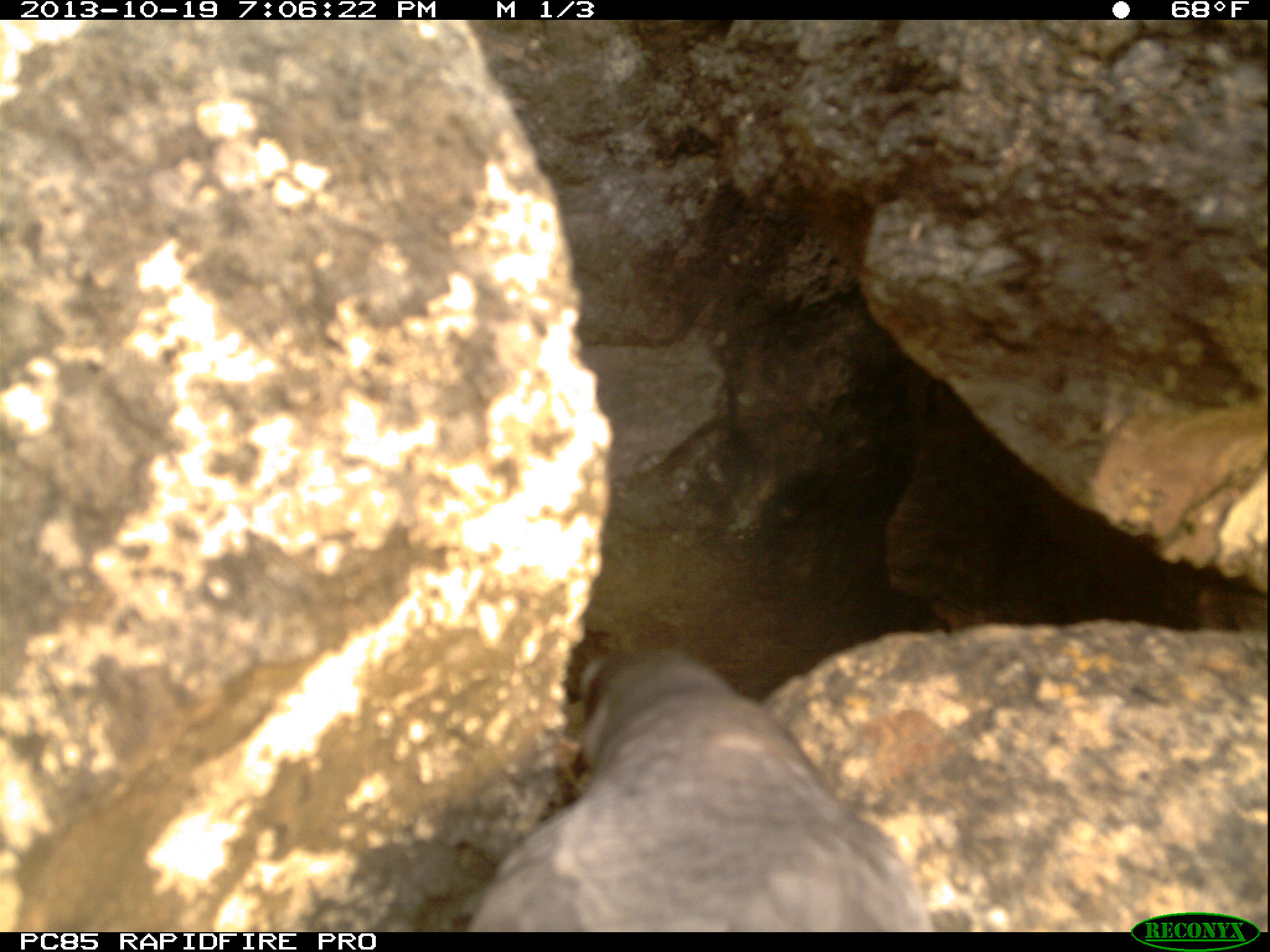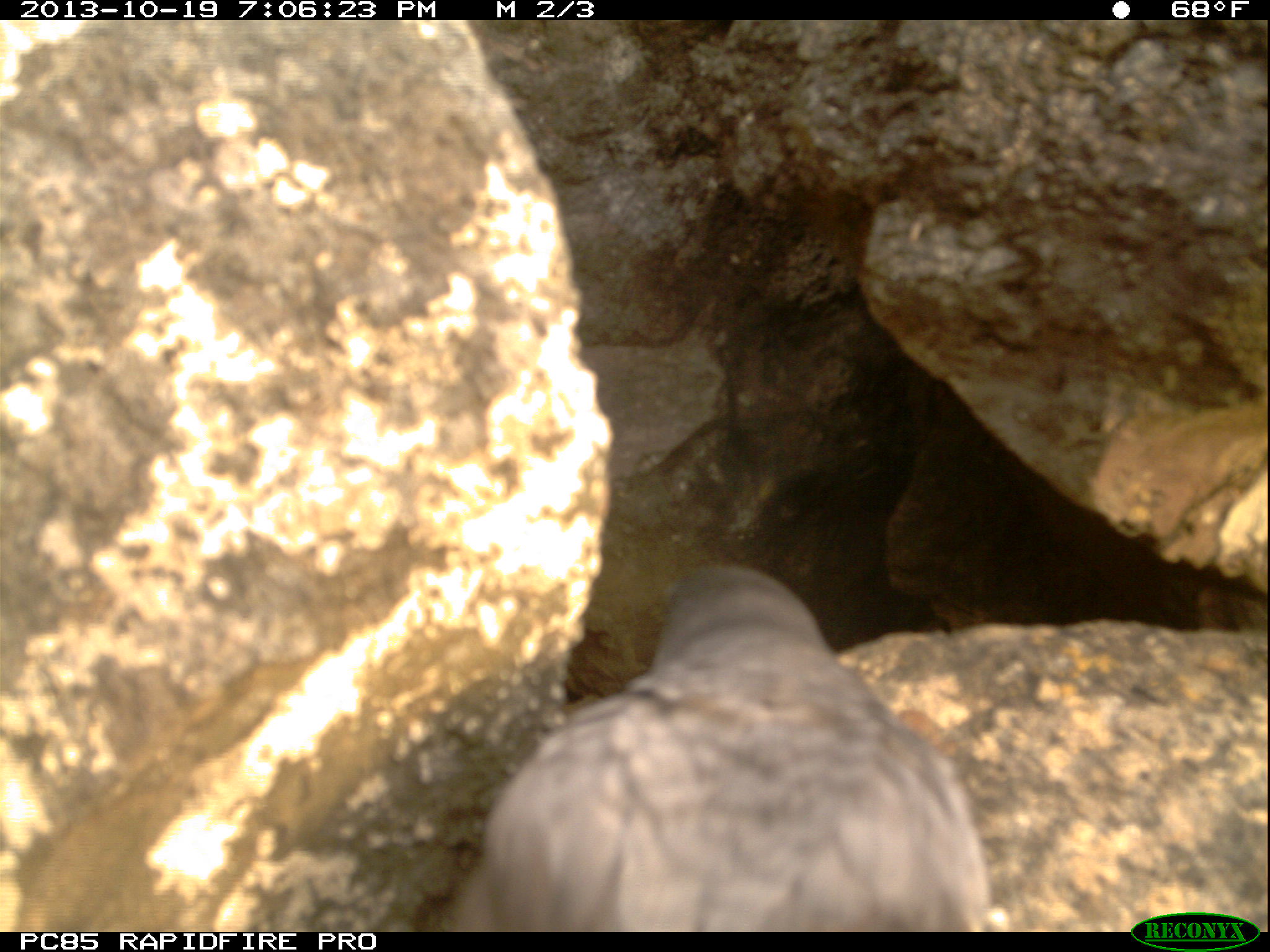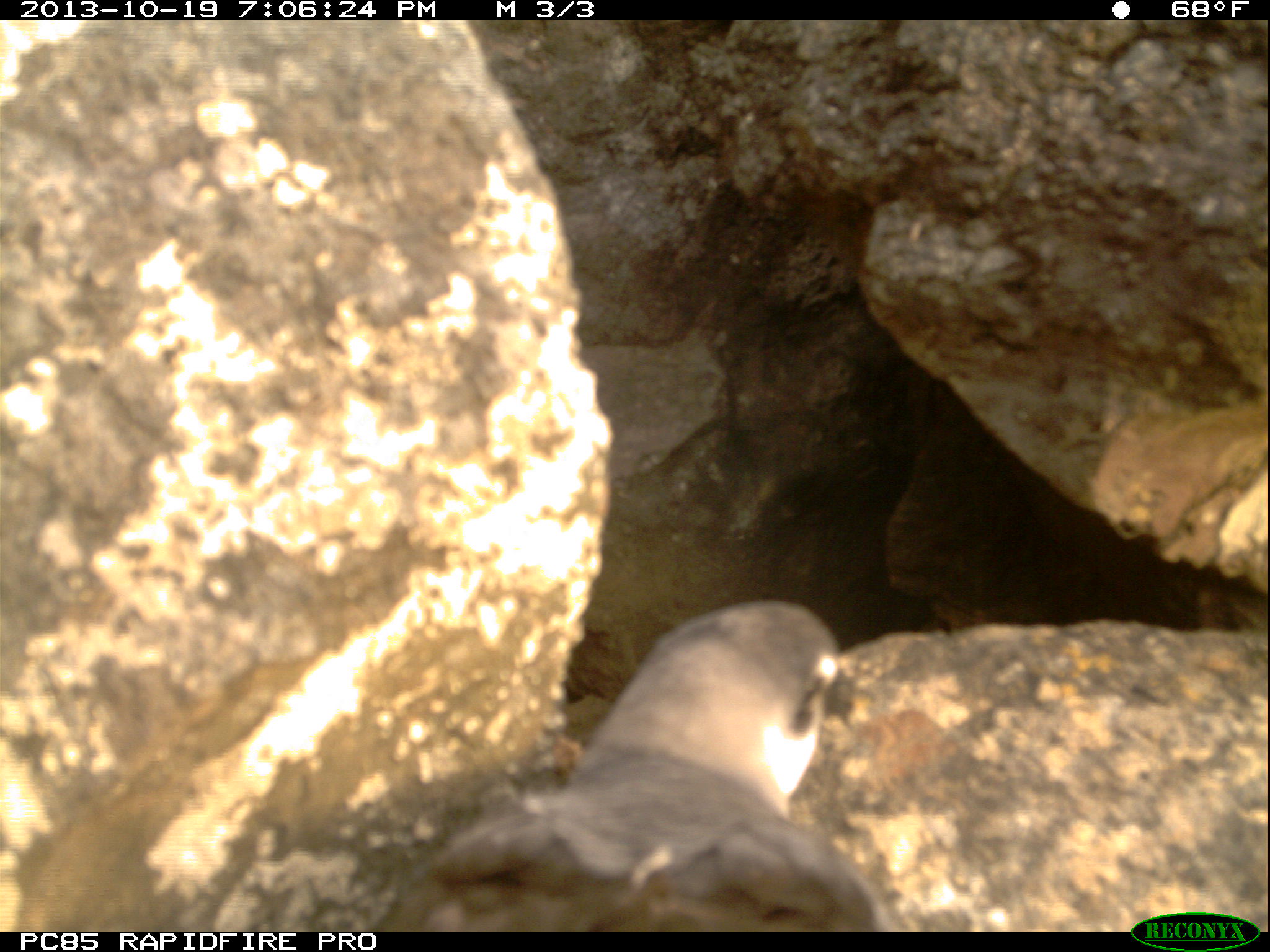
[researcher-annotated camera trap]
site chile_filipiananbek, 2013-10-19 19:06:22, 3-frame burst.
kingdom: Animalia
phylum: Chordata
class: Aves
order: Procellariiformes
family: Procellariidae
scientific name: Procellariidae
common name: petrel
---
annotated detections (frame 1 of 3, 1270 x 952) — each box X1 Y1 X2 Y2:
petrel: 455 637 938 932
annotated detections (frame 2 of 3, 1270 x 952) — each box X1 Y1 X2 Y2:
petrel: 428 557 997 930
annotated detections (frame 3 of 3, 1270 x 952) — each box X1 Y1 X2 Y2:
petrel: 370 596 903 930